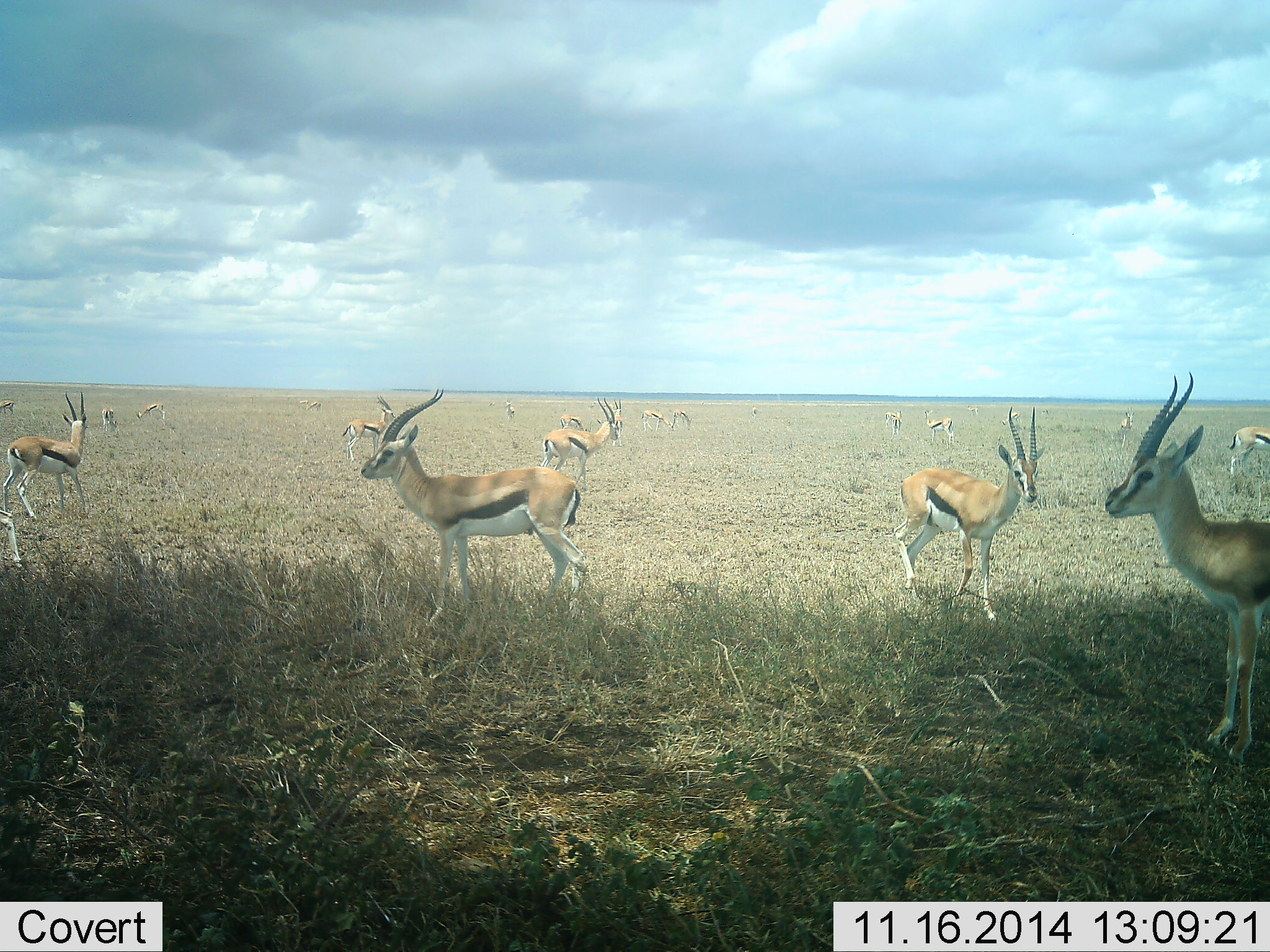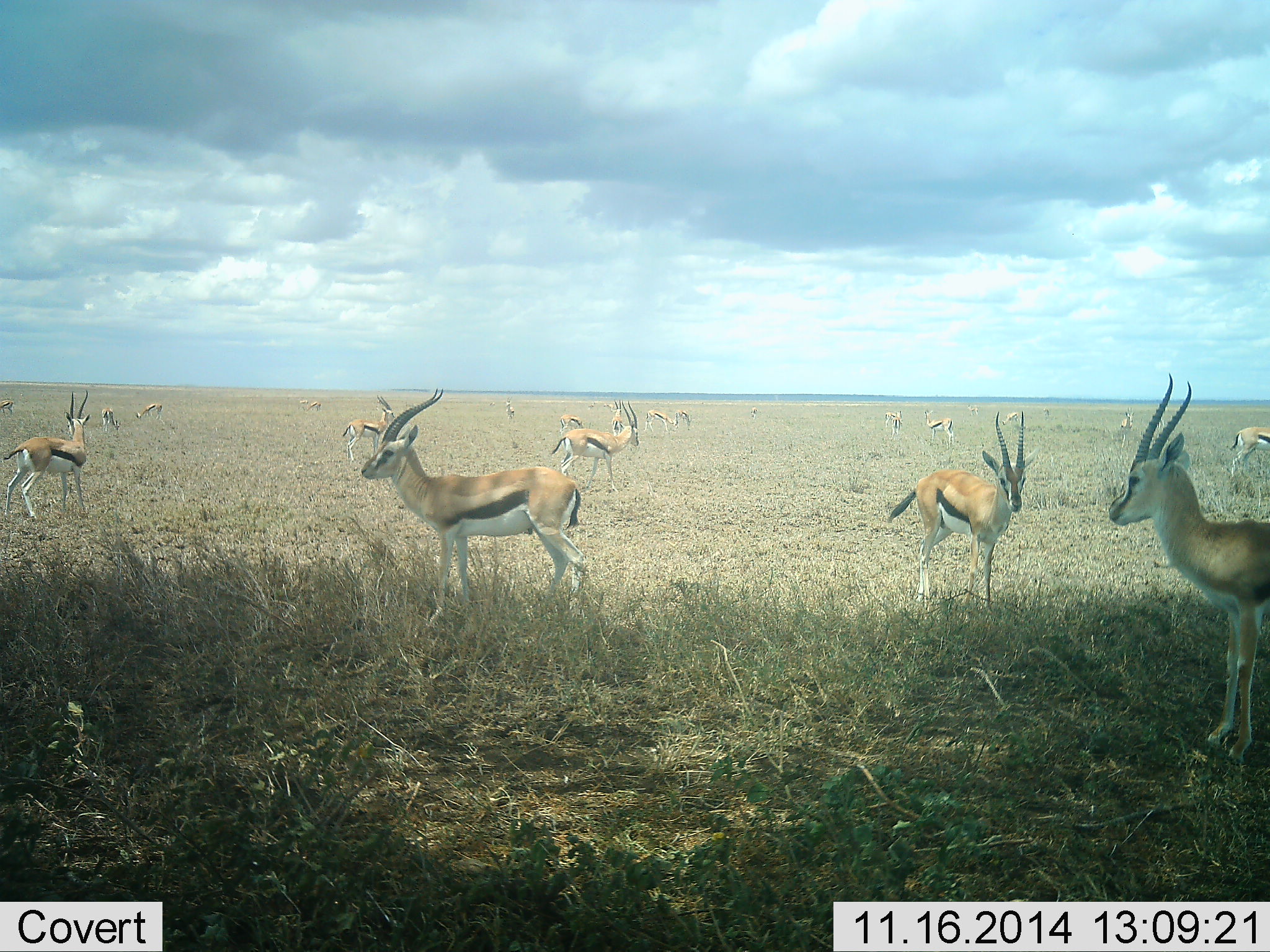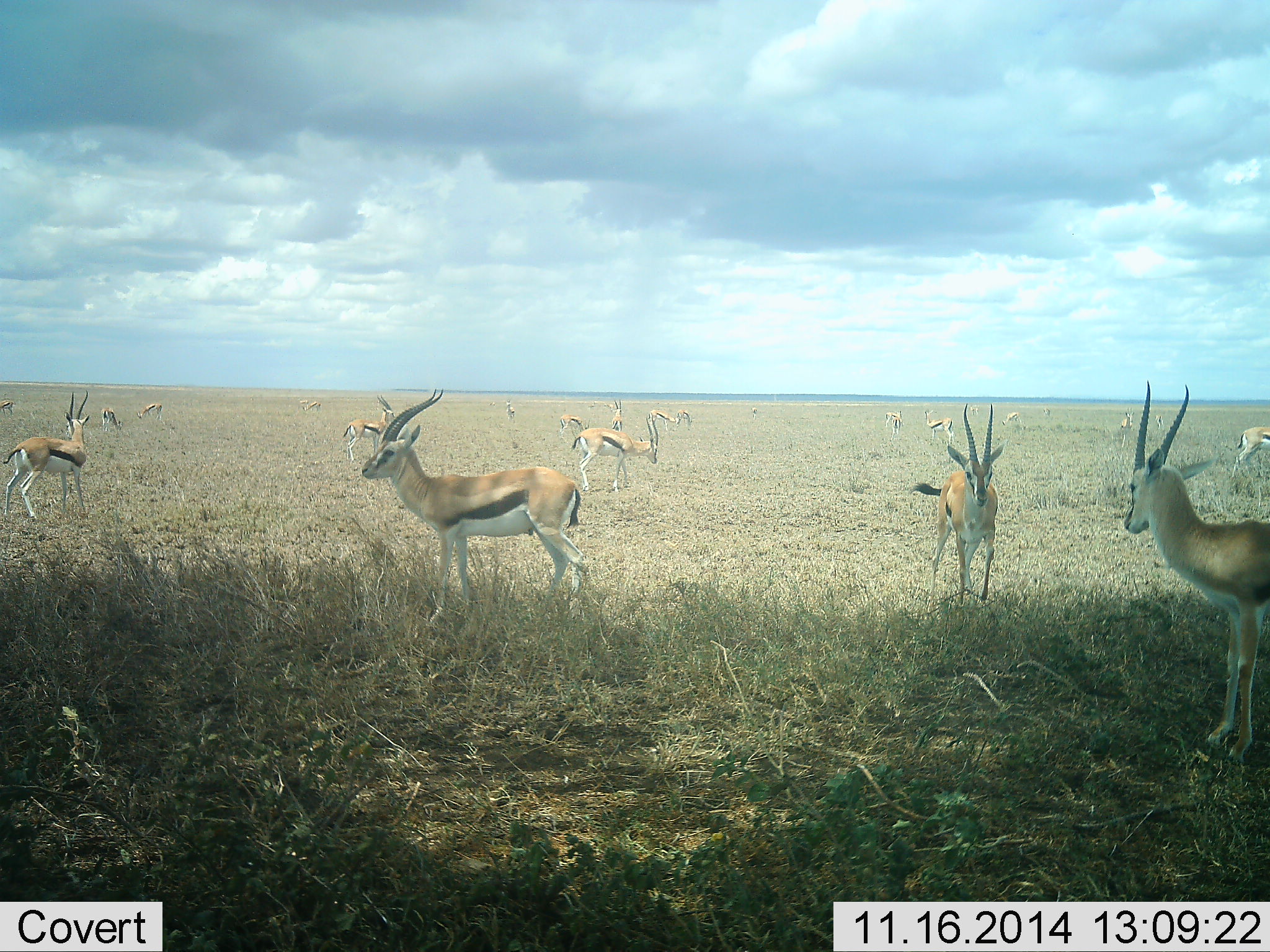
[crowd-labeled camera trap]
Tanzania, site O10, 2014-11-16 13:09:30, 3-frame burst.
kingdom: Animalia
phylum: Chordata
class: Mammalia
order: Artiodactyla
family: Bovidae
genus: Eudorcas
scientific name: Eudorcas thomsonii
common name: thomson's gazelle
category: gazellethomsons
Gazellethomsons (thomson's gazelle) (Eudorcas thomsonii), count 11-50. Behavior (volunteer vote fractions): standing 80%, resting 0%, moving 70%, interacting 0%. Young present (vote fraction): 0%. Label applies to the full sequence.